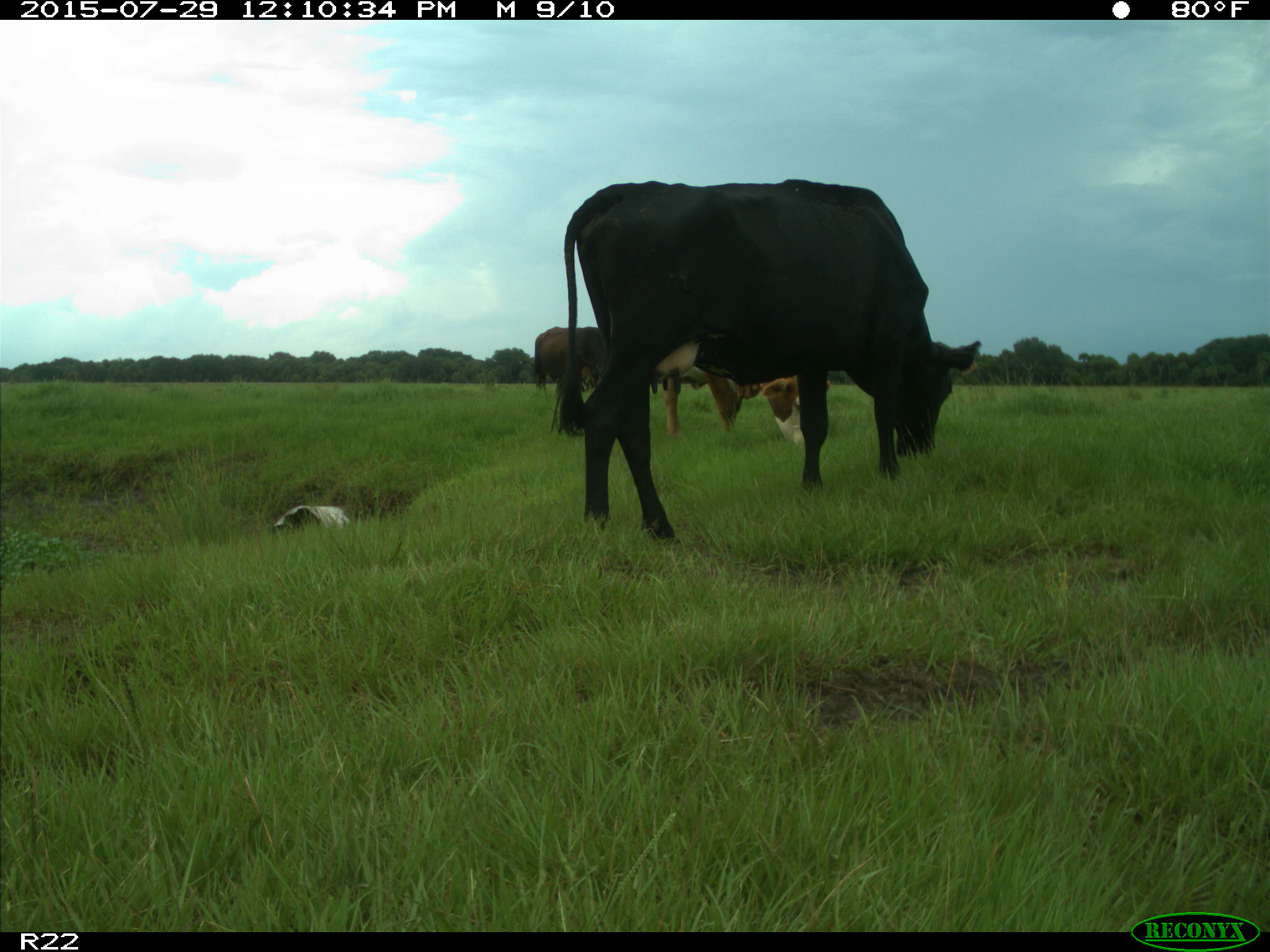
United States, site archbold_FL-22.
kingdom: Animalia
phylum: Chordata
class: Mammalia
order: Artiodactyla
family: Bovidae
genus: Bos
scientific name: Bos taurus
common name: domestic cow